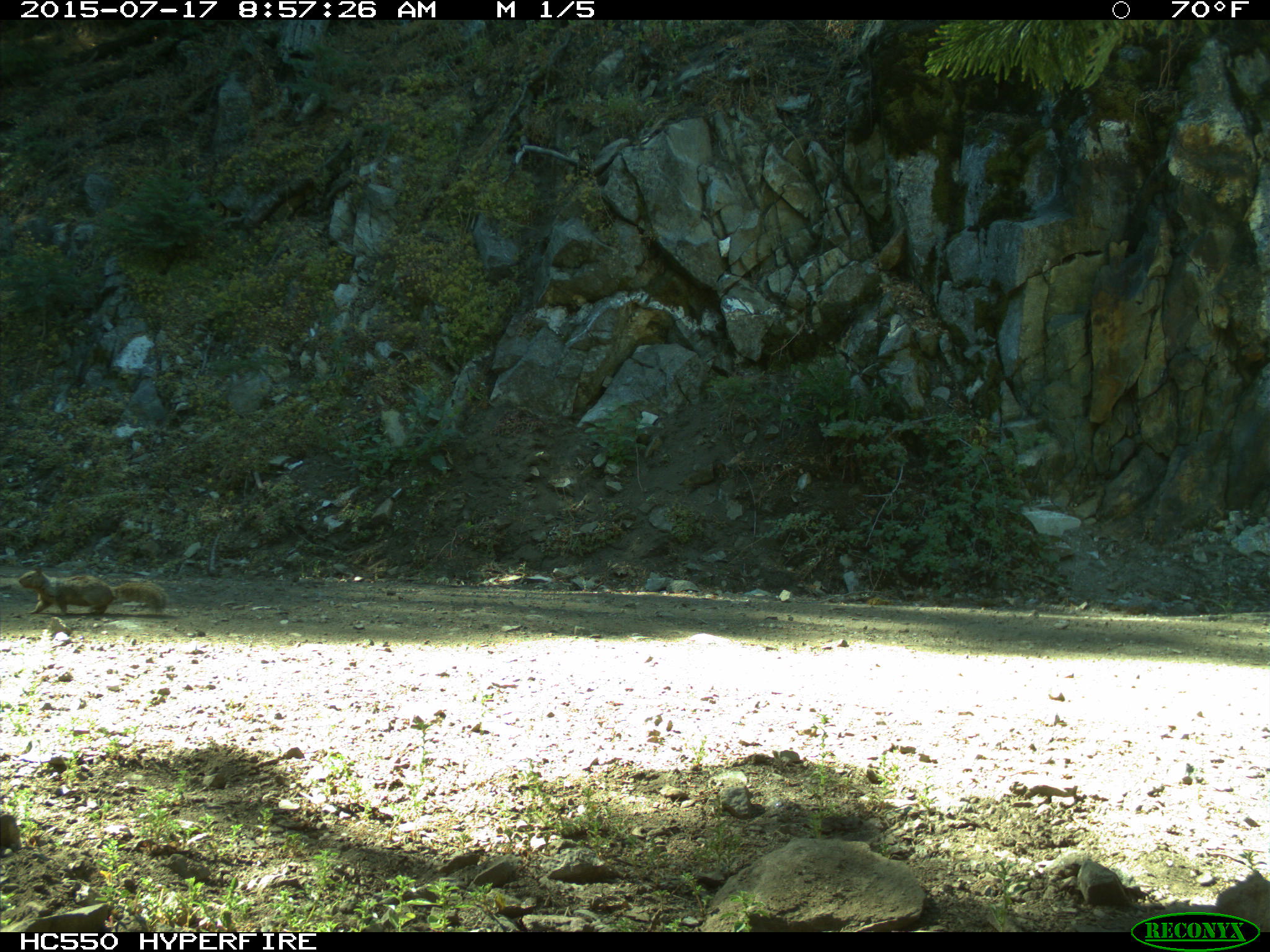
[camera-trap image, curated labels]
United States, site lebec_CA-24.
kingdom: Animalia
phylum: Chordata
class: Mammalia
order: Rodentia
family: Sciuridae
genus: Otospermophilus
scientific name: Otospermophilus beecheyi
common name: california ground squirrel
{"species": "Otospermophilus beecheyi (california ground squirrel)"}